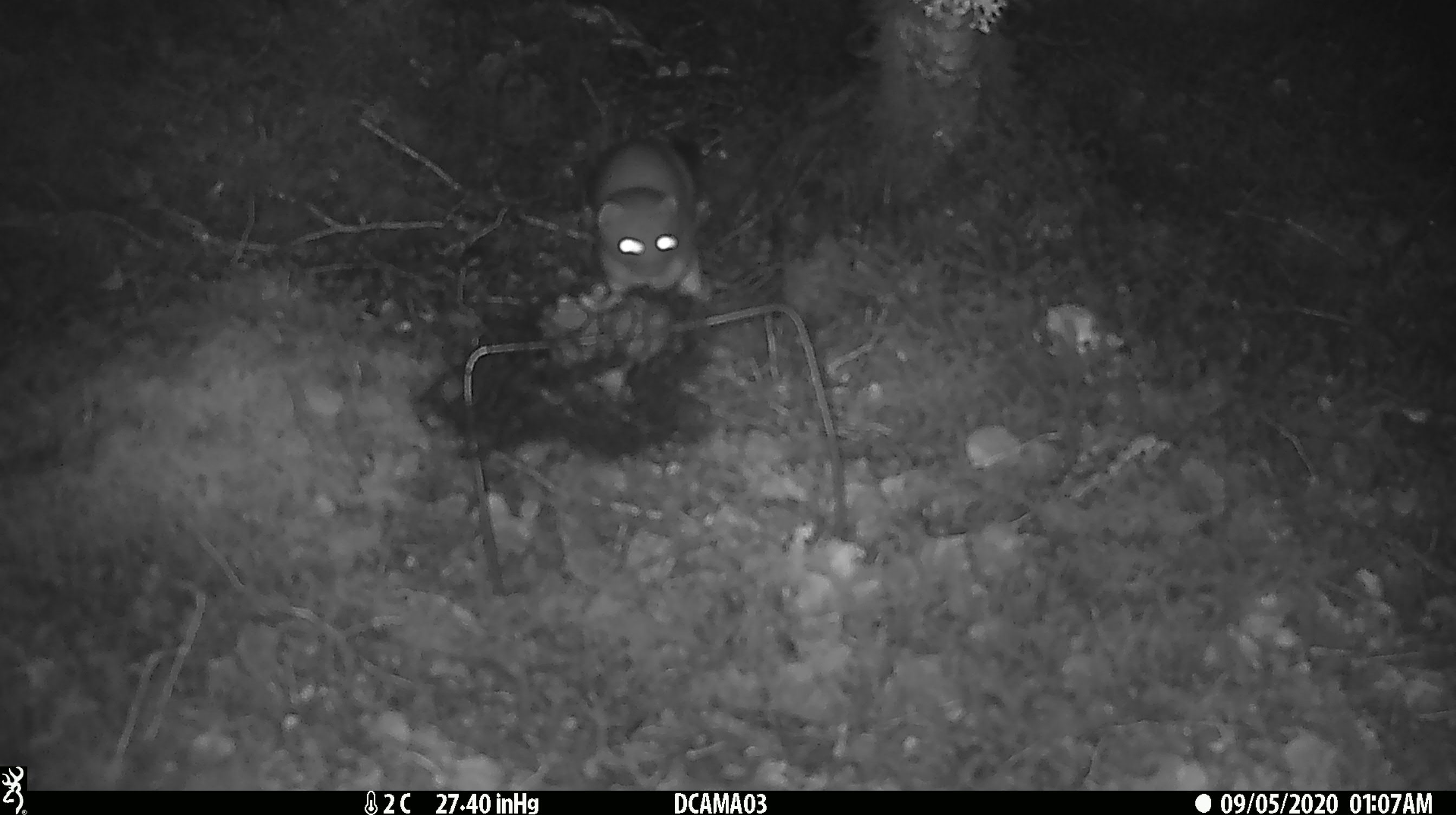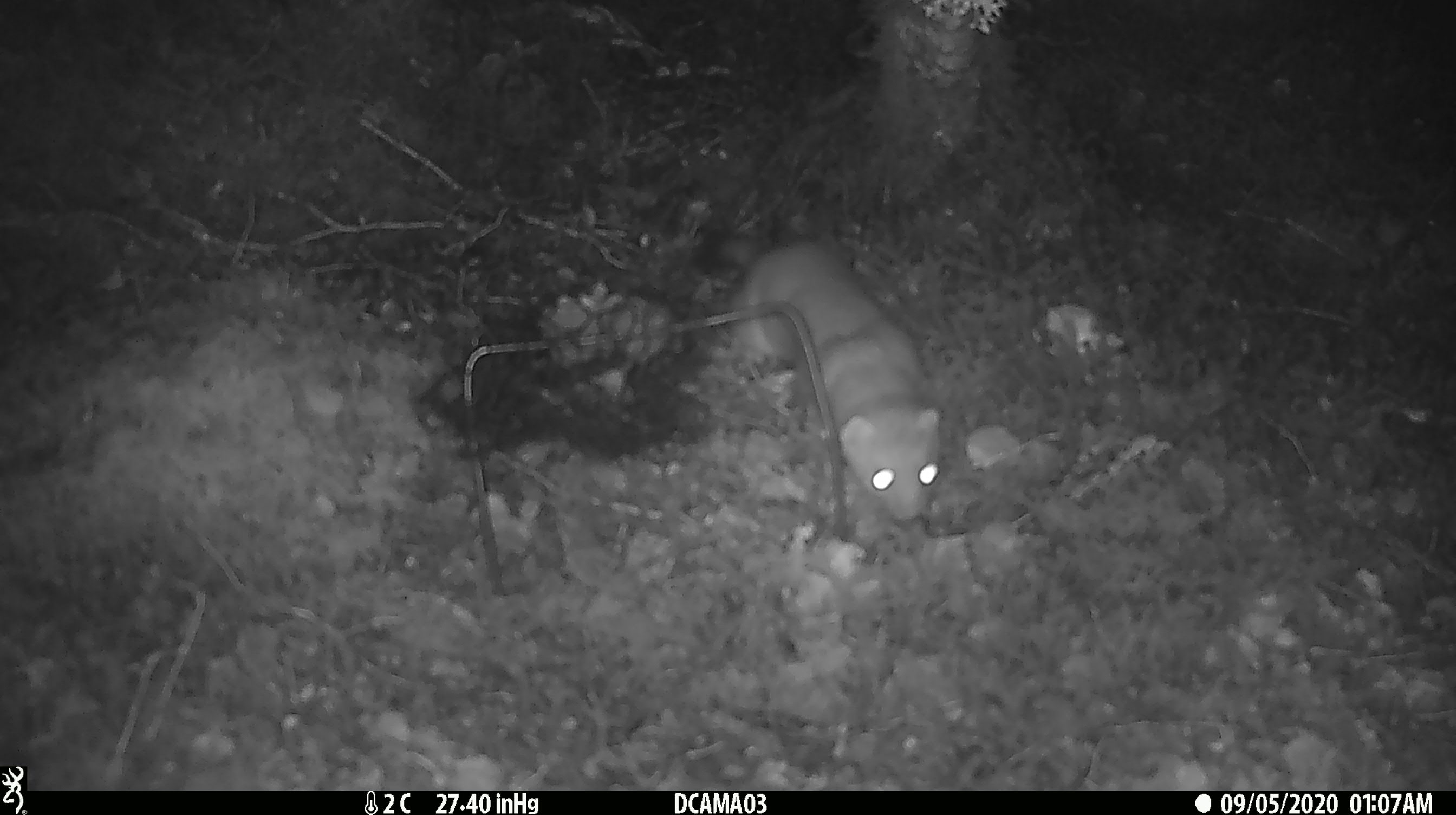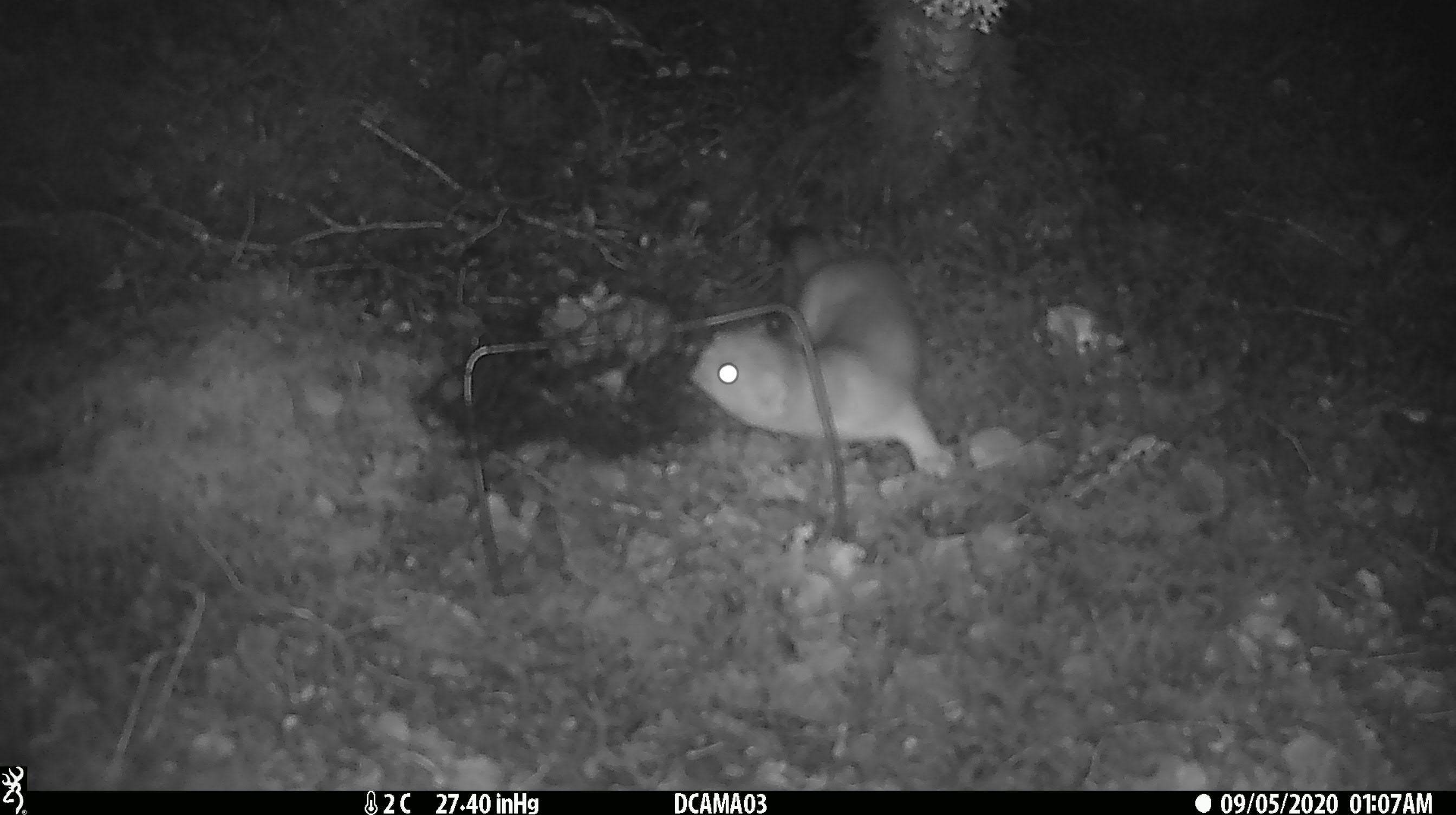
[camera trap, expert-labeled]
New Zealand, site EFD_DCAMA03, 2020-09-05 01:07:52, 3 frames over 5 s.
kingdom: Animalia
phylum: Chordata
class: Mammalia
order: Carnivora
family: Mustelidae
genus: Mustela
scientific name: Mustela erminea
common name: stoat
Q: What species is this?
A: Stoat (Mustela erminea).